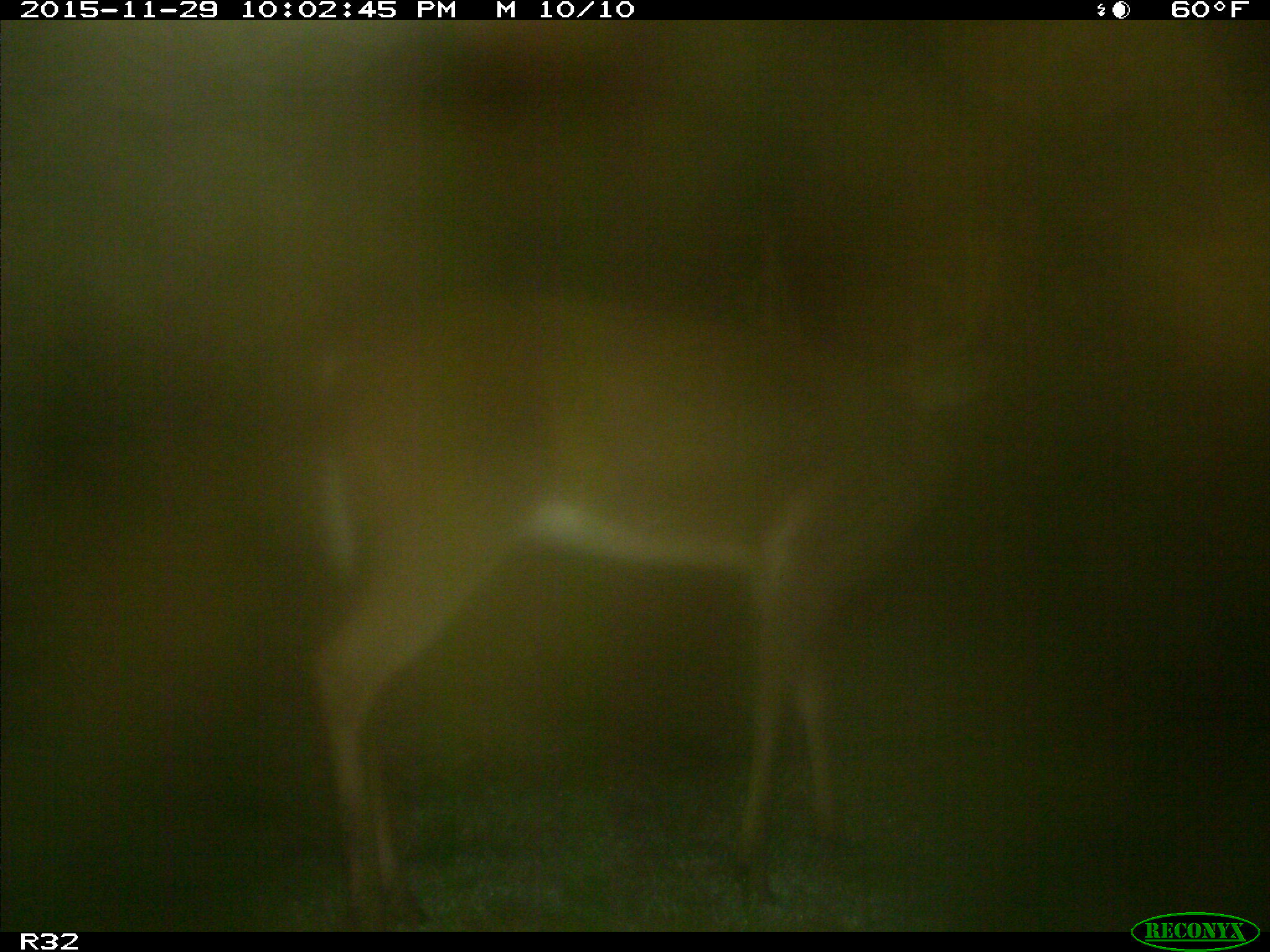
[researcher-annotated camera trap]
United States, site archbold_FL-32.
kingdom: Animalia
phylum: Chordata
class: Mammalia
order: Artiodactyla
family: Cervidae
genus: Odocoileus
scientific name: Odocoileus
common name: deer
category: unidentified deer